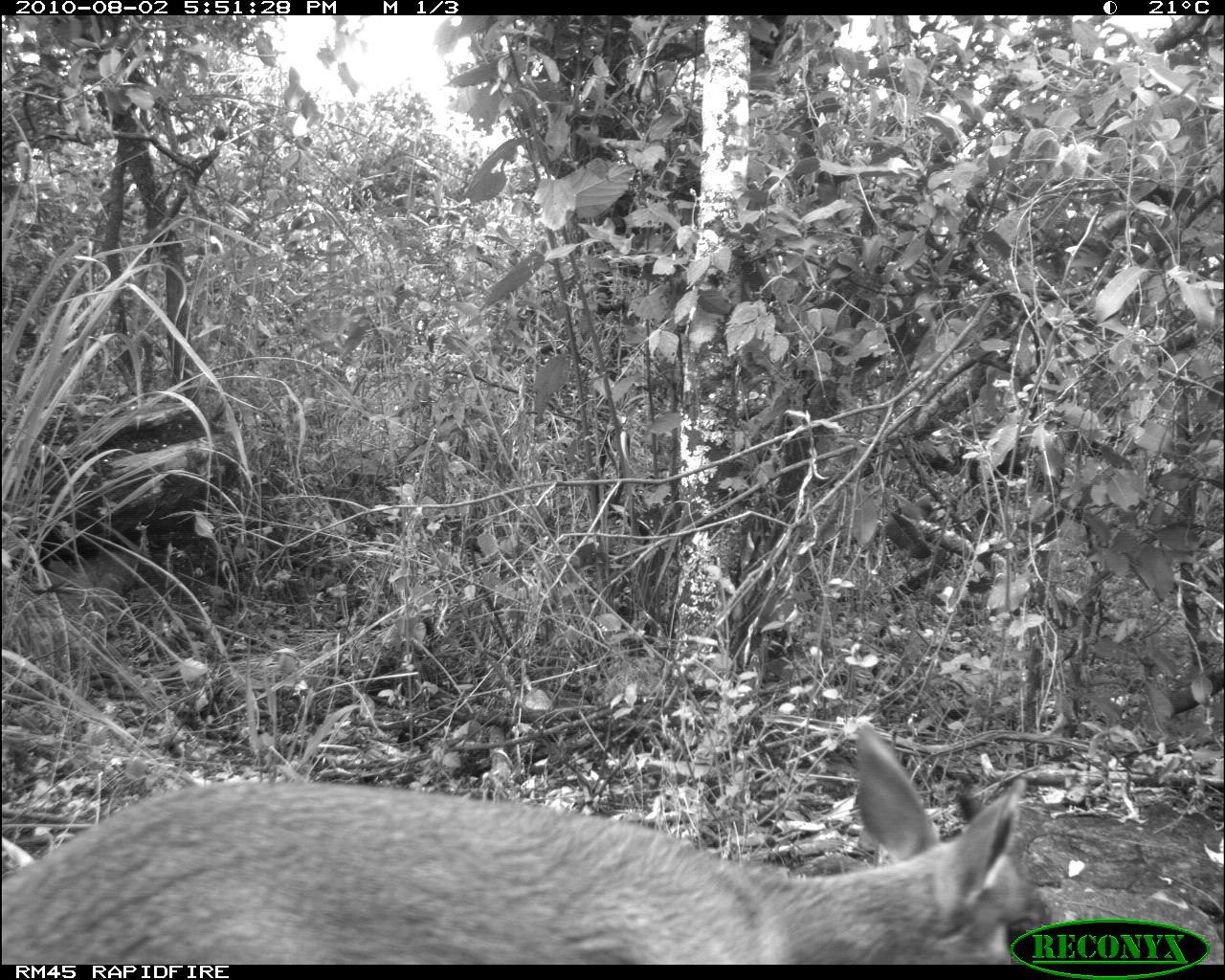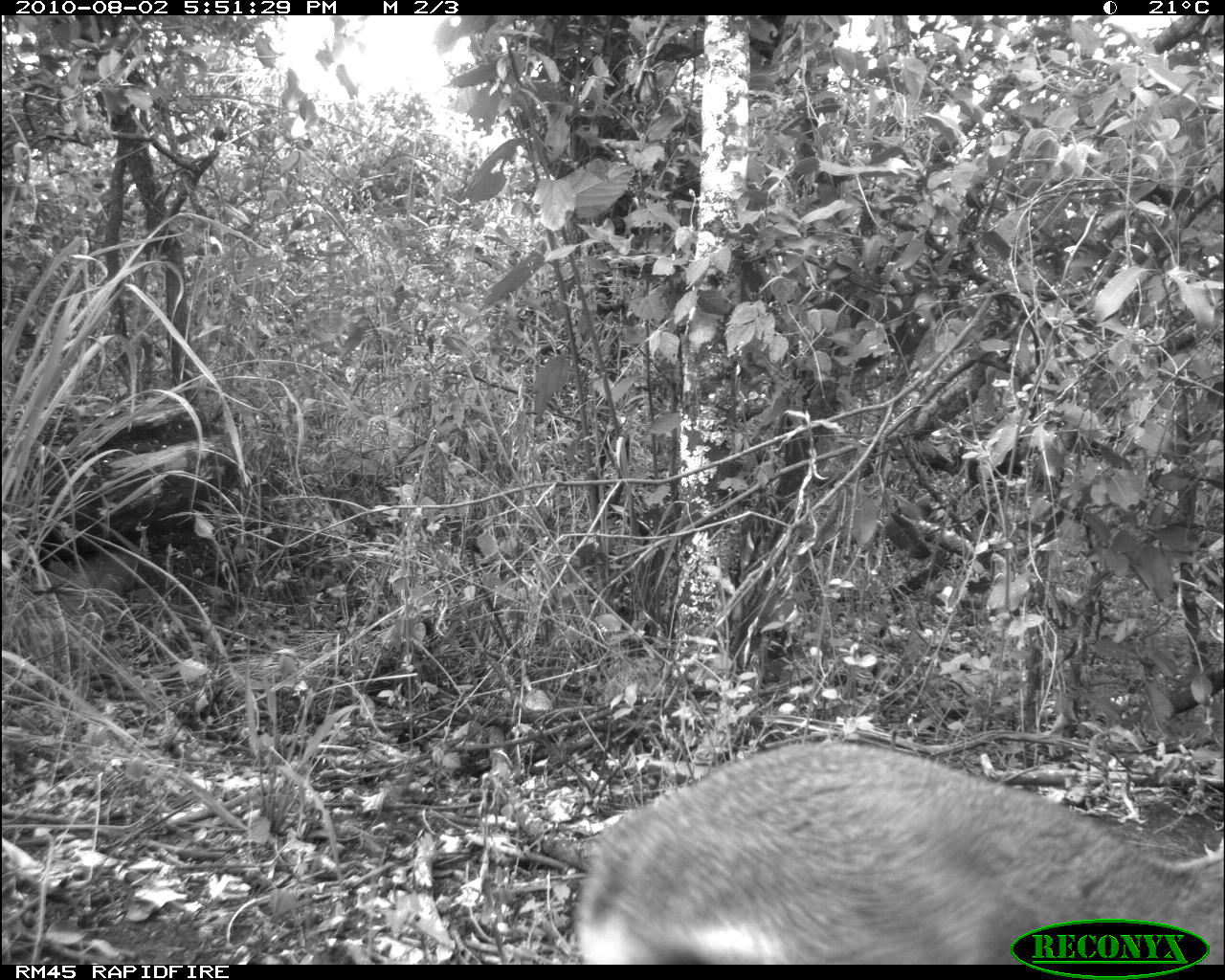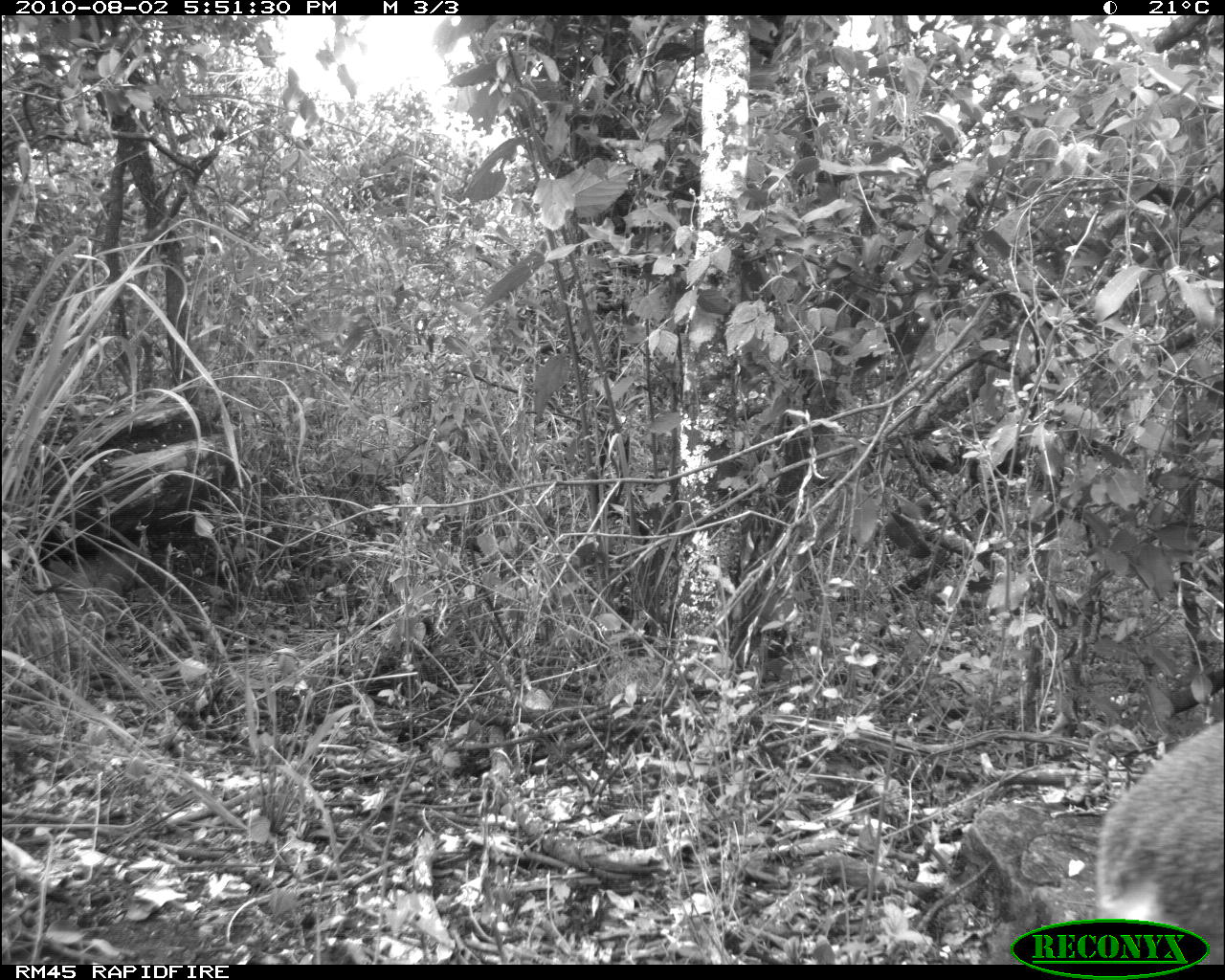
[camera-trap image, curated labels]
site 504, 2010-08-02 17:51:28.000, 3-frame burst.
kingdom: Animalia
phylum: Chordata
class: Mammalia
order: Artiodactyla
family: Bovidae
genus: Madoqua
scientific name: Madoqua guentheri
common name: günther's dik-dik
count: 1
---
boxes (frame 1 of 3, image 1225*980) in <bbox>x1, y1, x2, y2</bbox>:
madoqua guentheri: <bbox>4, 718, 1052, 962</bbox>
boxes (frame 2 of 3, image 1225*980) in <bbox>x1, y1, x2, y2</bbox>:
madoqua guentheri: <bbox>575, 735, 1225, 960</bbox>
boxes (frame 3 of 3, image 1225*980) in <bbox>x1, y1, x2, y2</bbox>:
madoqua guentheri: <bbox>1093, 719, 1225, 965</bbox>